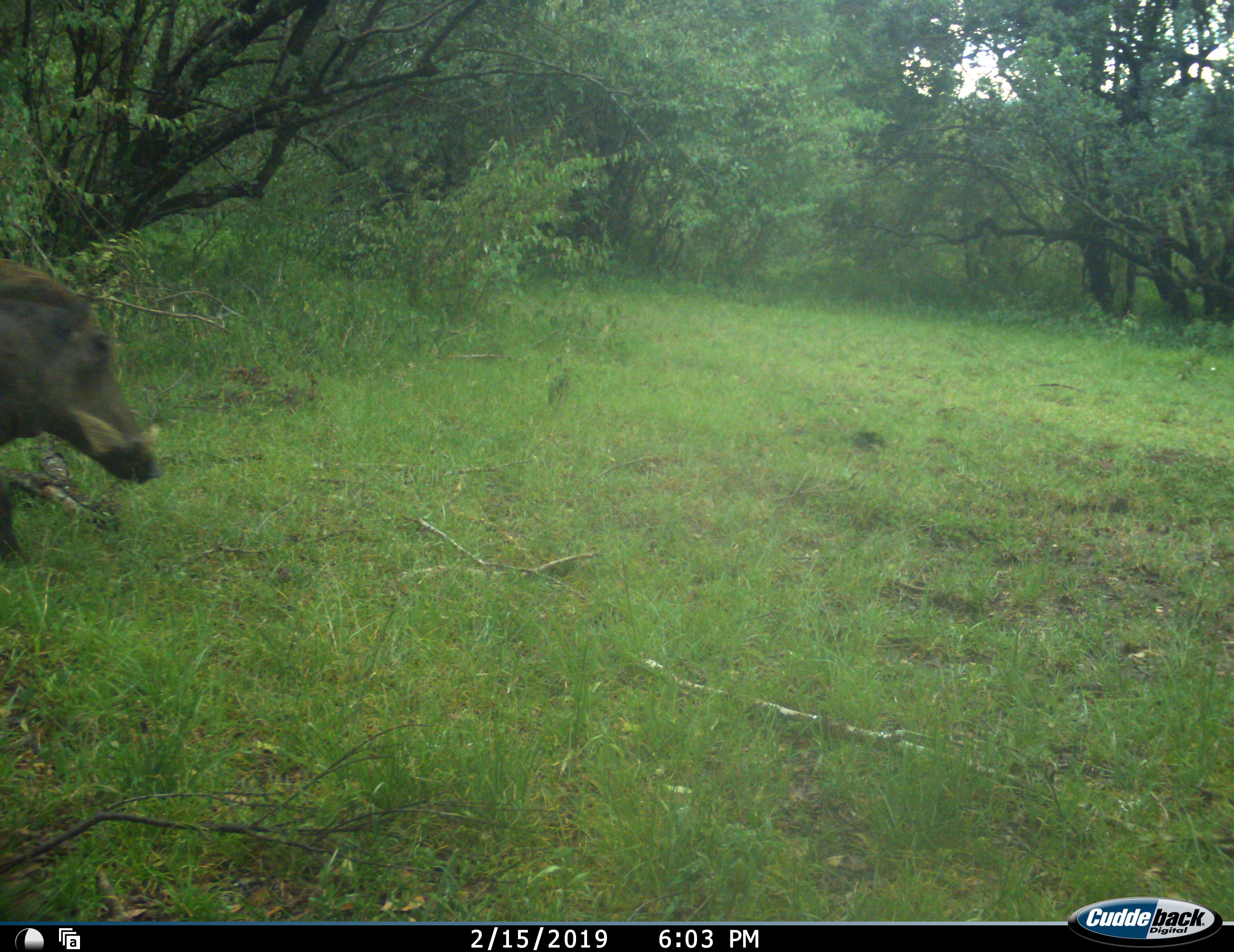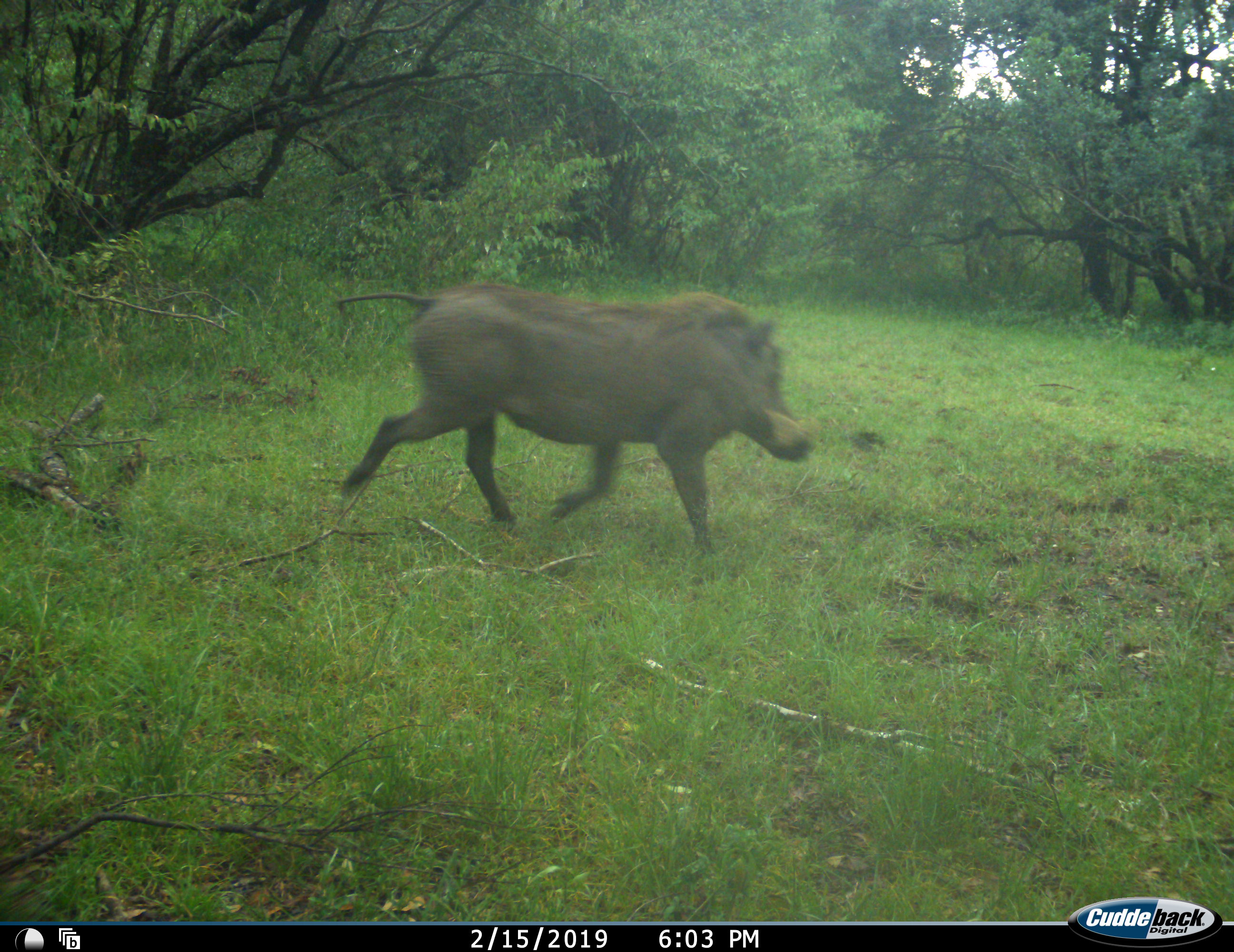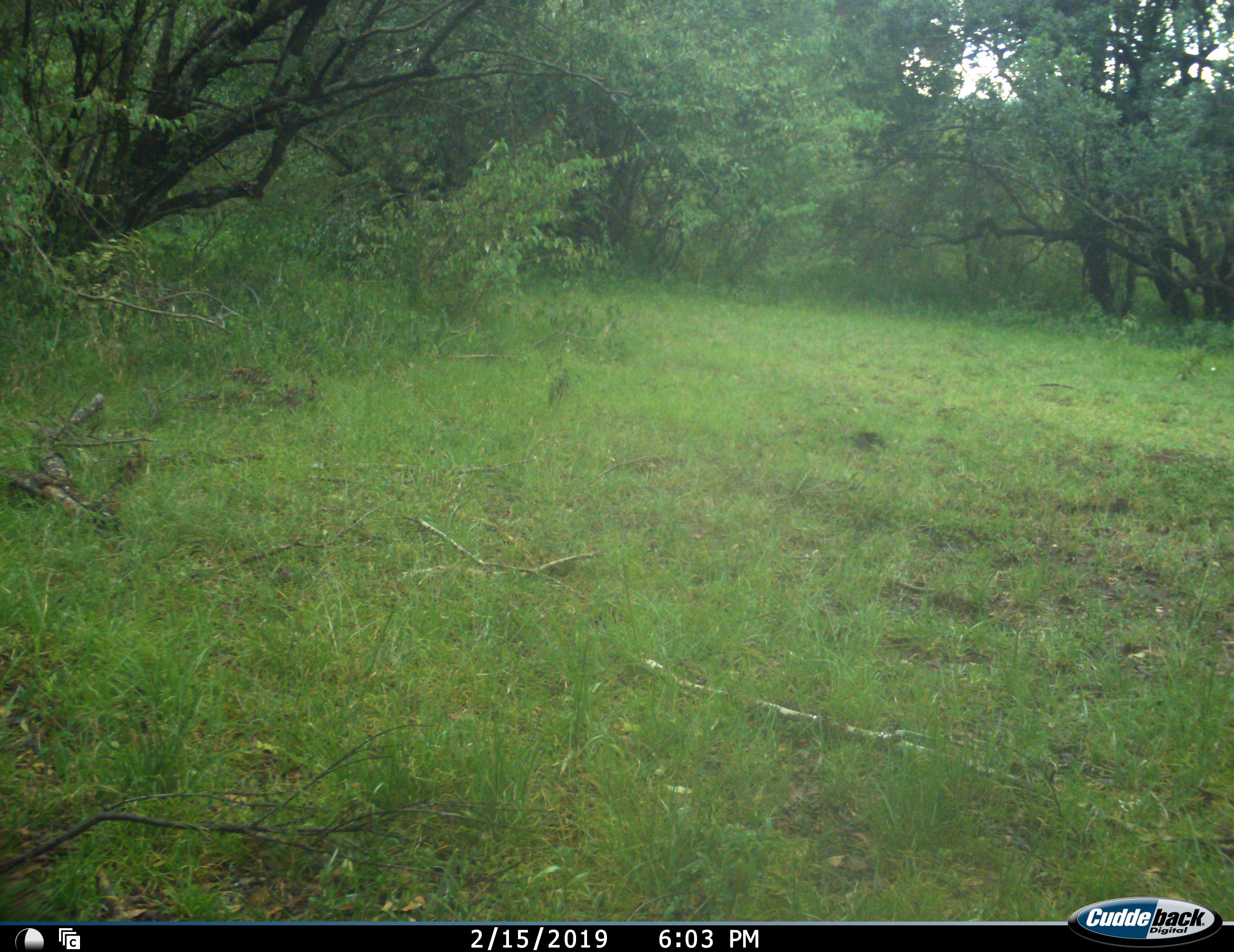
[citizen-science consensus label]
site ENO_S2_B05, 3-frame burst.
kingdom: Animalia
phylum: Chordata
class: Mammalia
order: Artiodactyla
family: Suidae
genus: Phacochoerus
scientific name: Phacochoerus africanus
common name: warthog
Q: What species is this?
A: Warthog (Phacochoerus africanus).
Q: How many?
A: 1.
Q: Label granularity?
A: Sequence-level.